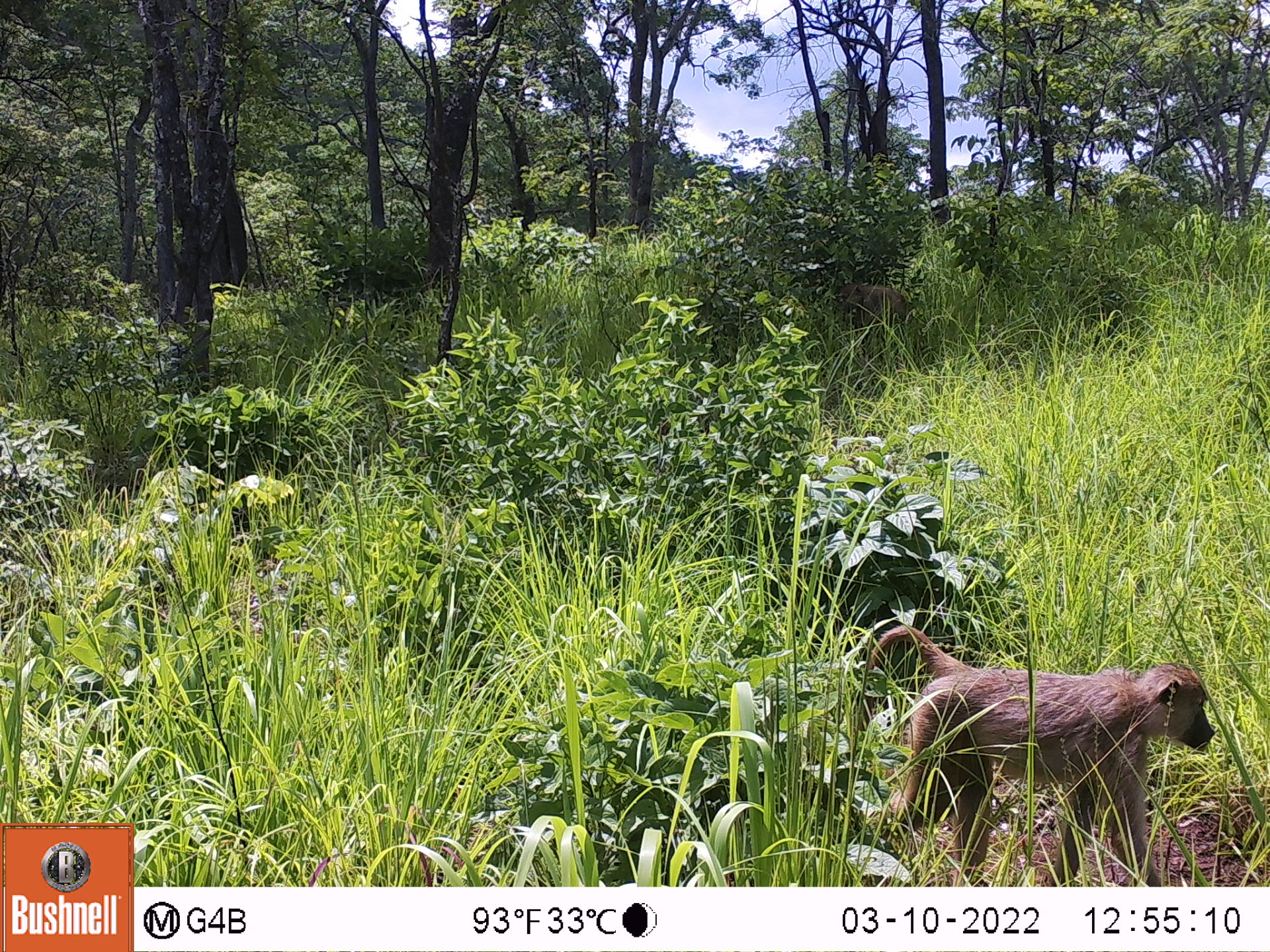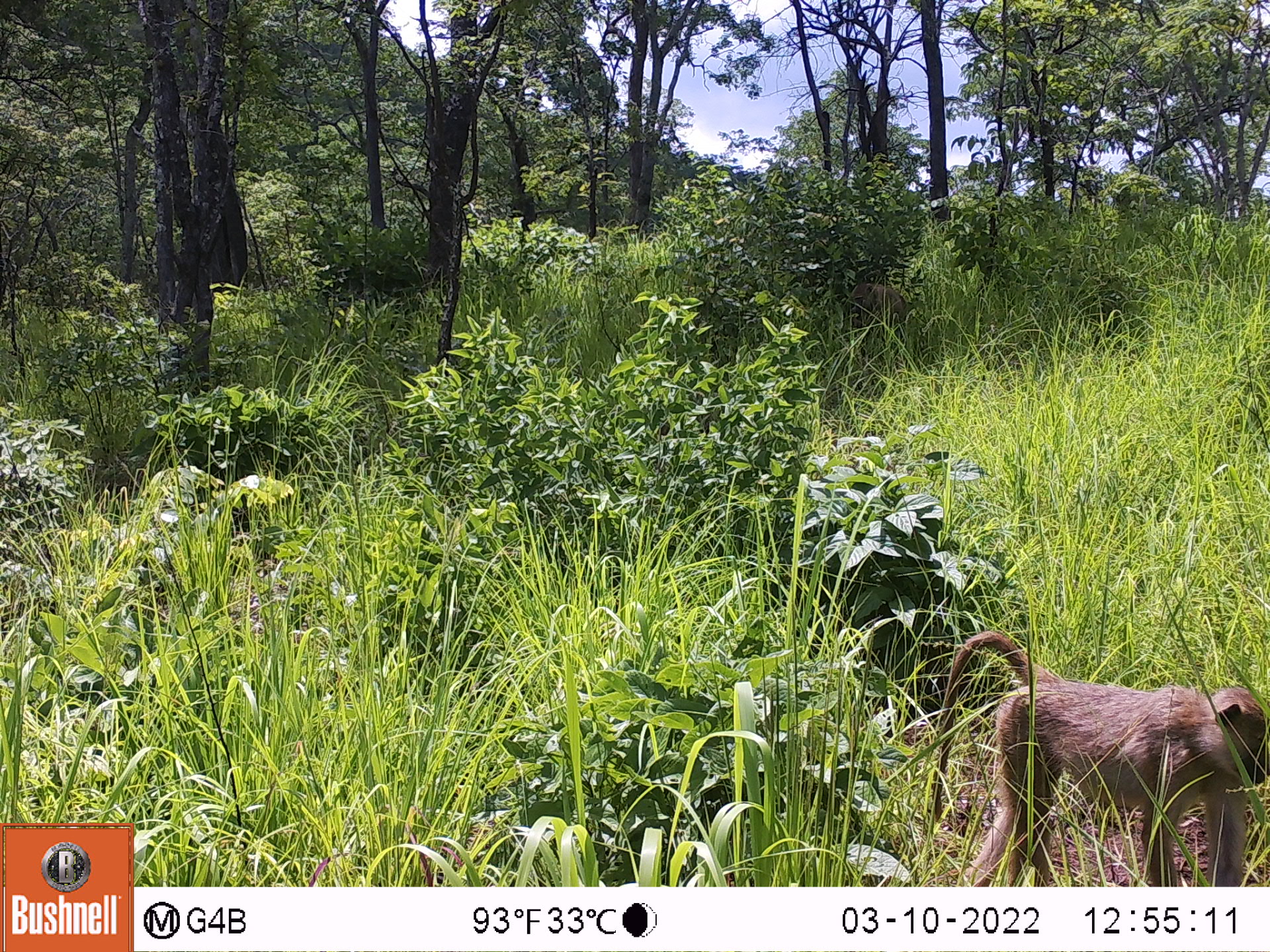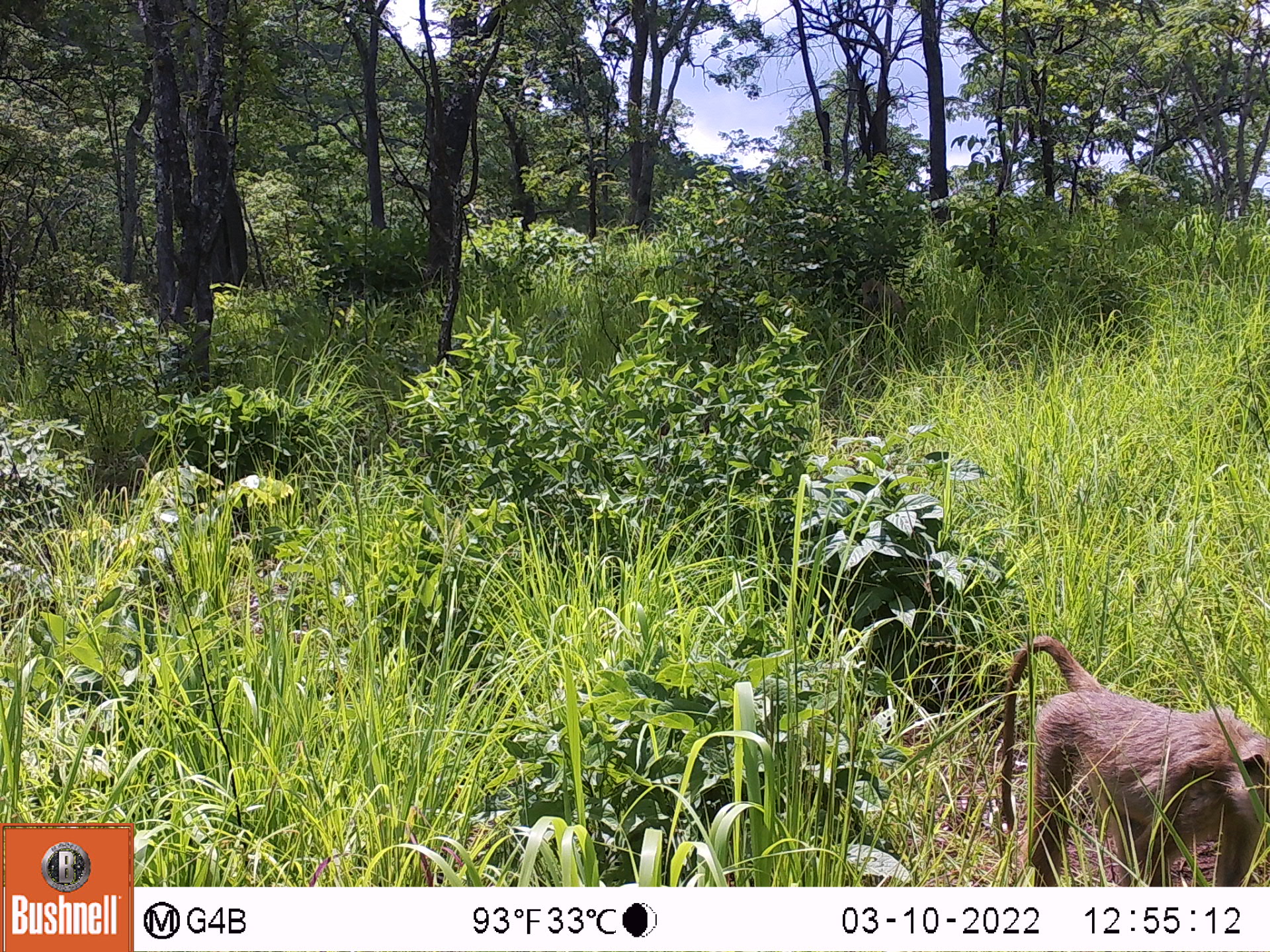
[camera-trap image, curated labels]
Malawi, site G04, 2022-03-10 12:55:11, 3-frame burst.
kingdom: Animalia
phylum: Chordata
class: Mammalia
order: Primates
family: Cercopithecidae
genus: Papio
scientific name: Papio cynocephalus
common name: yellow baboon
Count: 2.